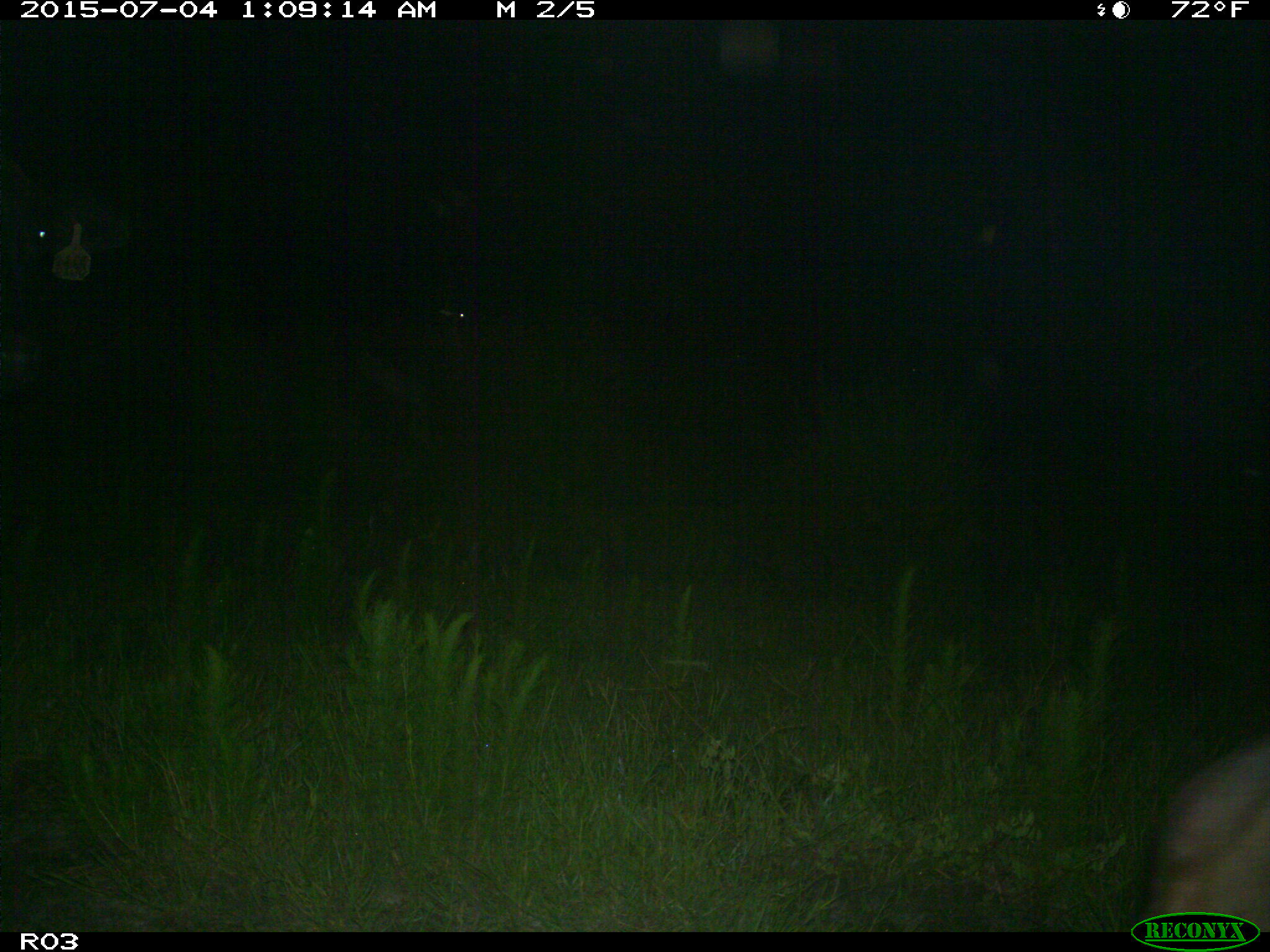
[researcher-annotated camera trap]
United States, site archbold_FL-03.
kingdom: Animalia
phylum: Chordata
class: Mammalia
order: Artiodactyla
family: Bovidae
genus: Bos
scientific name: Bos taurus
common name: domestic cow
Bos taurus (domestic cow).